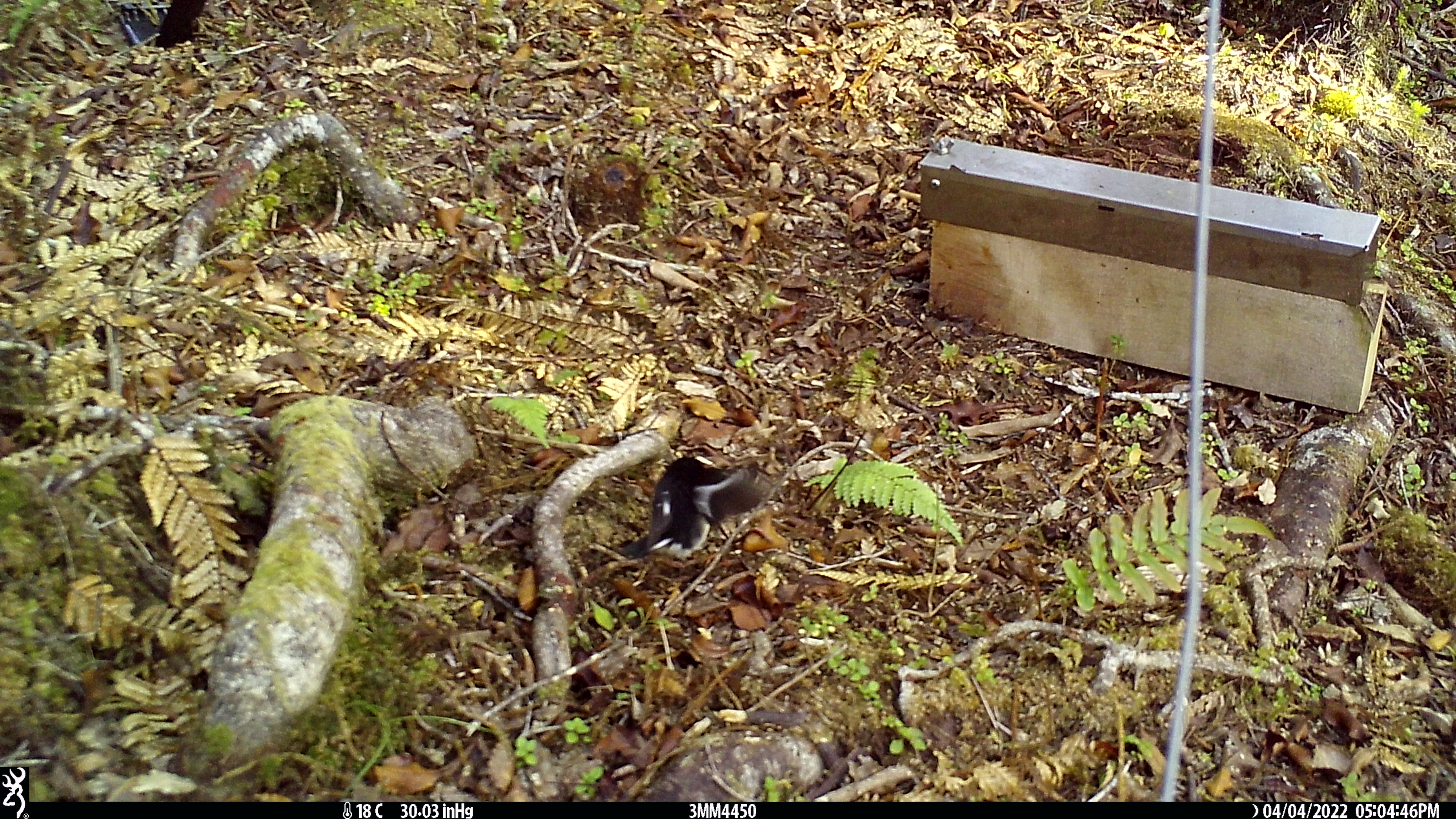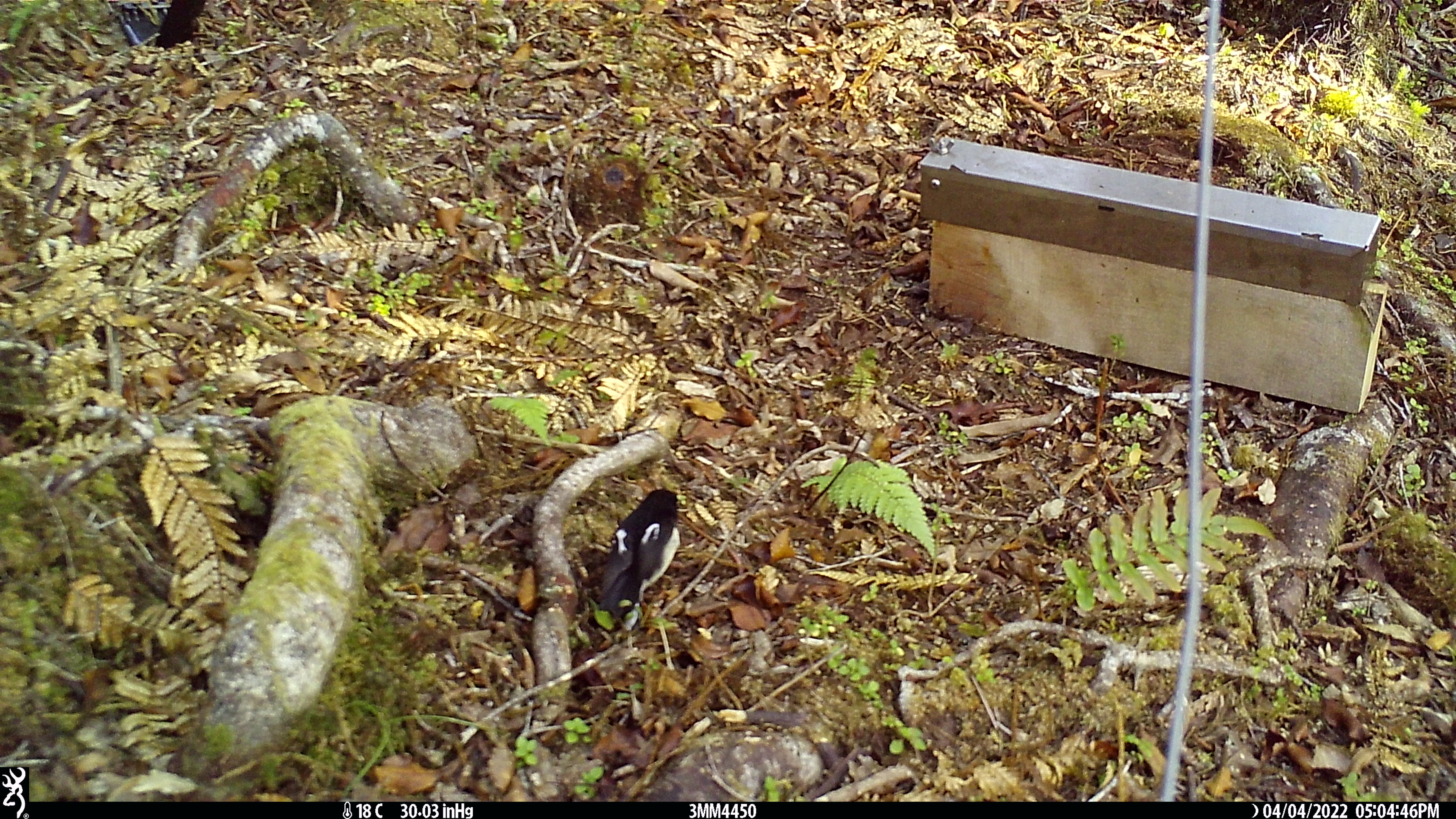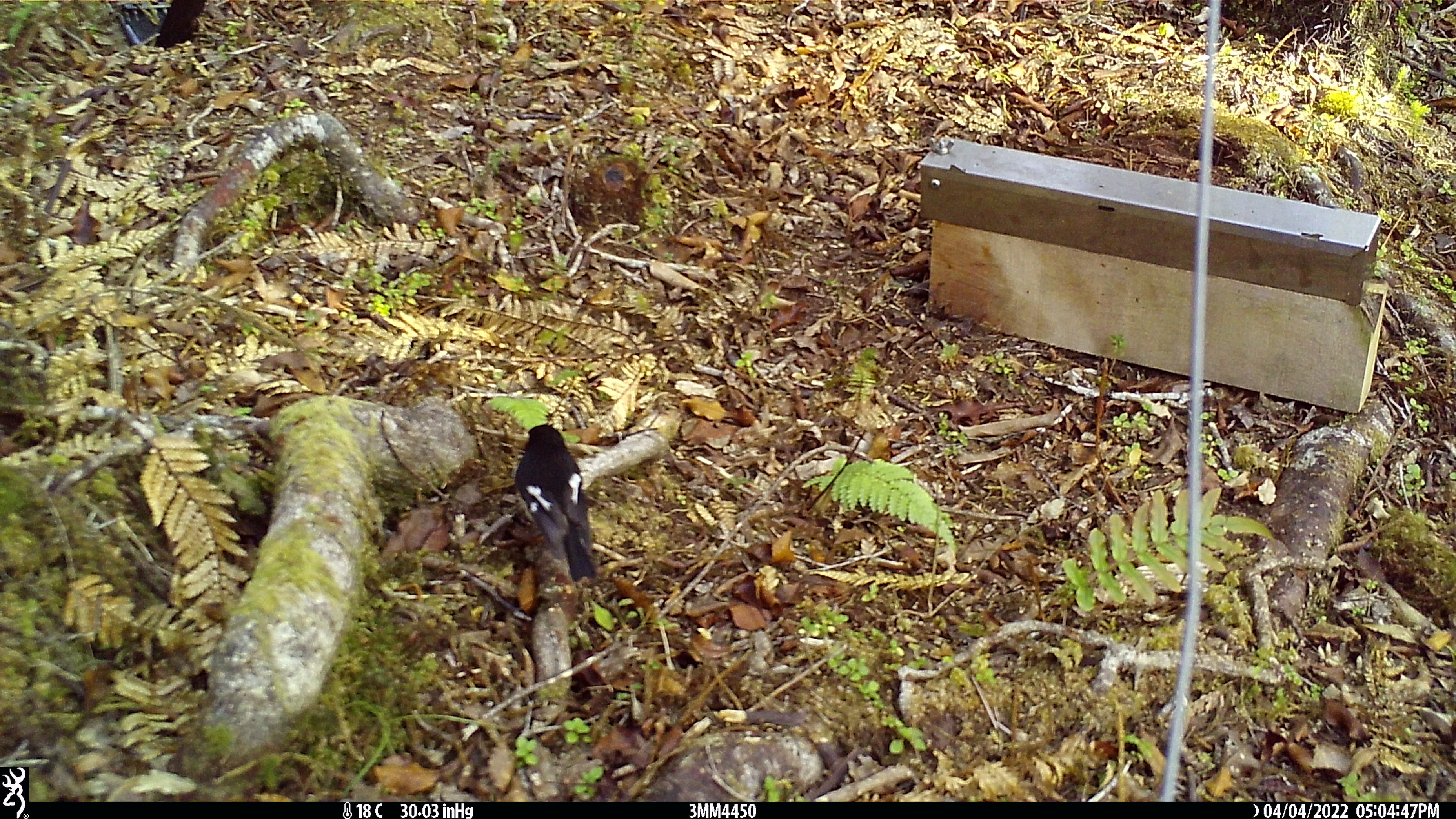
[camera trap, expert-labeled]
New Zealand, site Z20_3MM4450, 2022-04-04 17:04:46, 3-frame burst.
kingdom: Animalia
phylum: Chordata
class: Aves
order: Passeriformes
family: Petroicidae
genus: Petroica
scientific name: Petroica macrocephala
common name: tomtit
Tomtit (Petroica macrocephala).